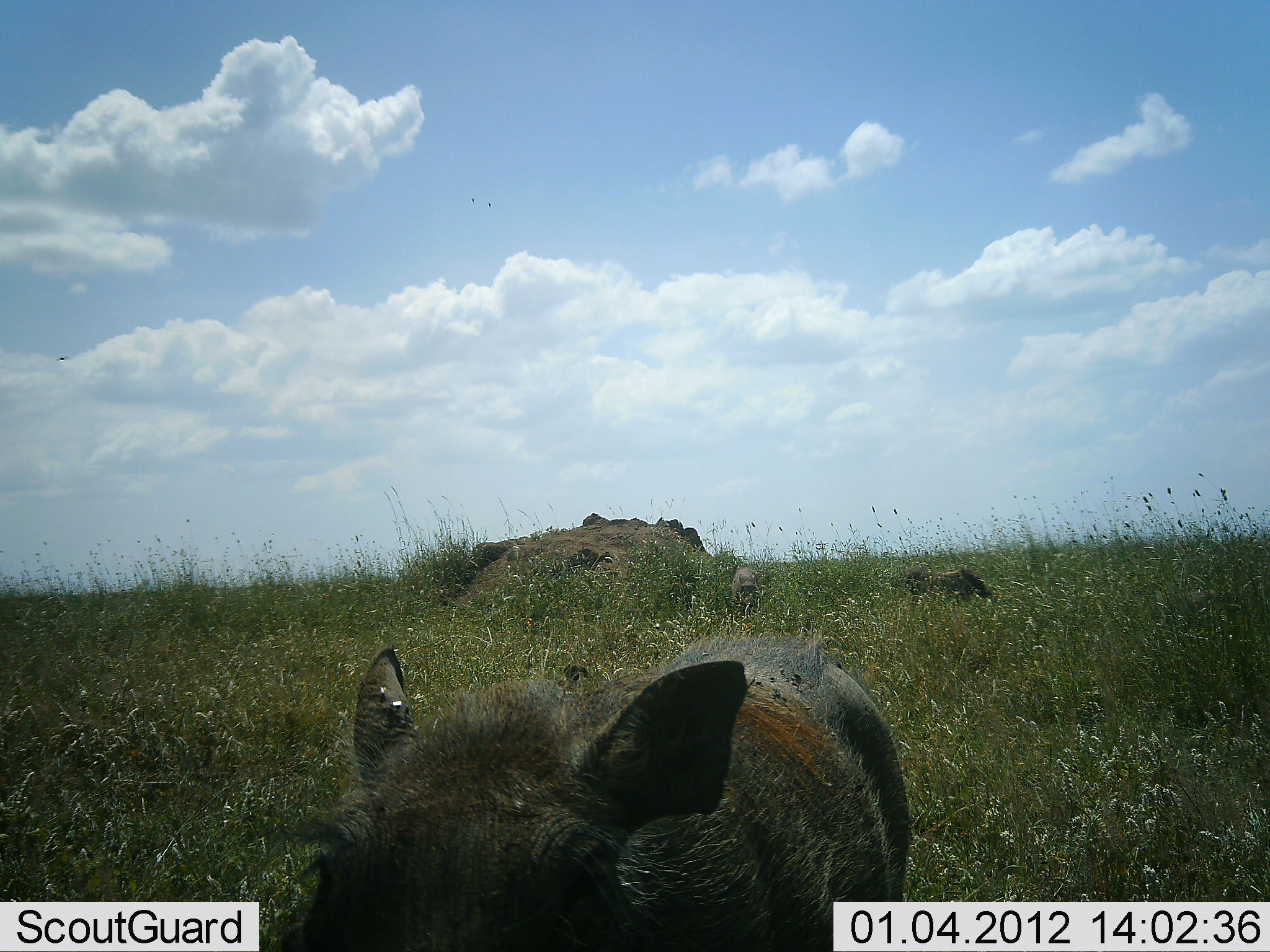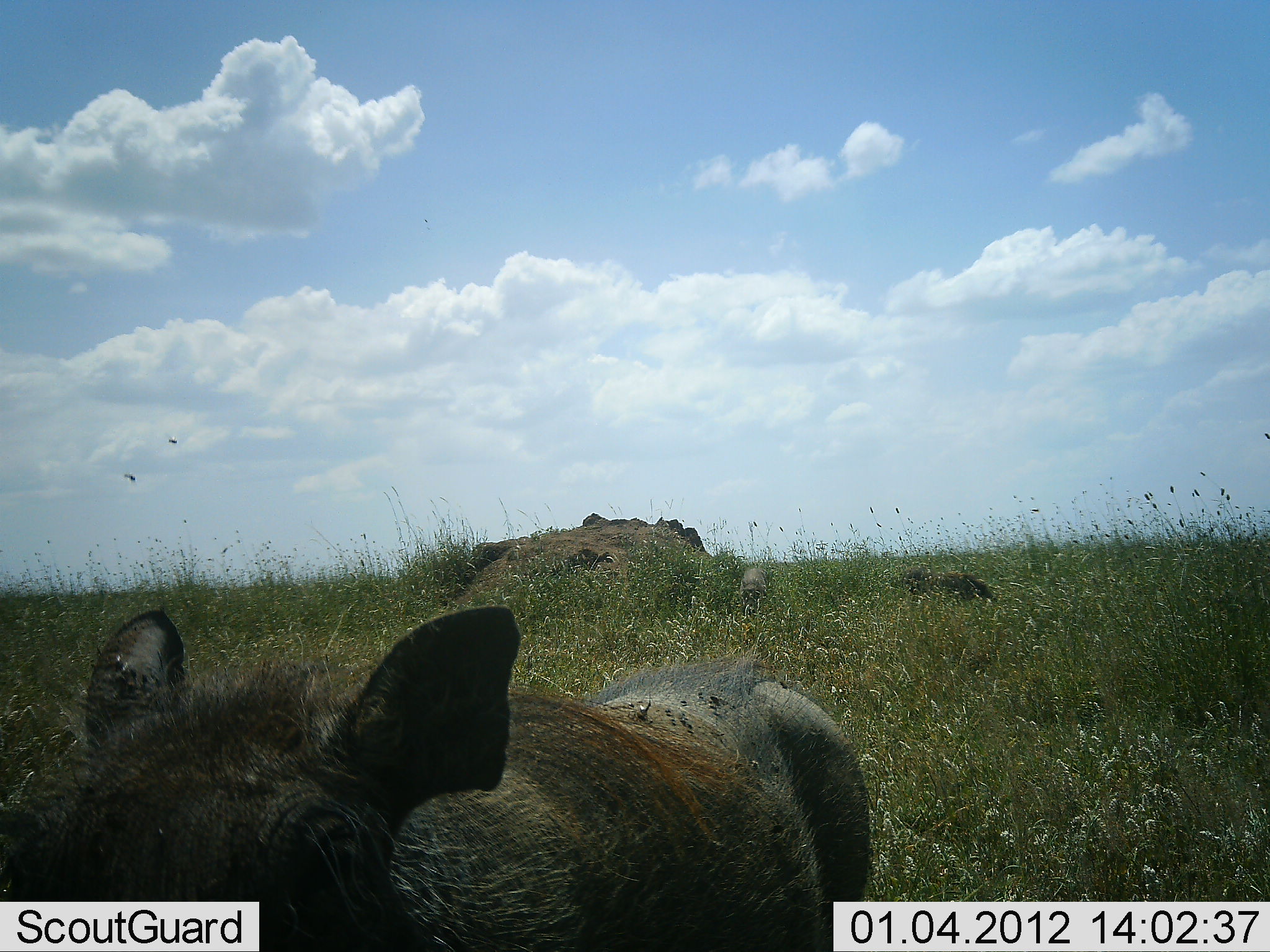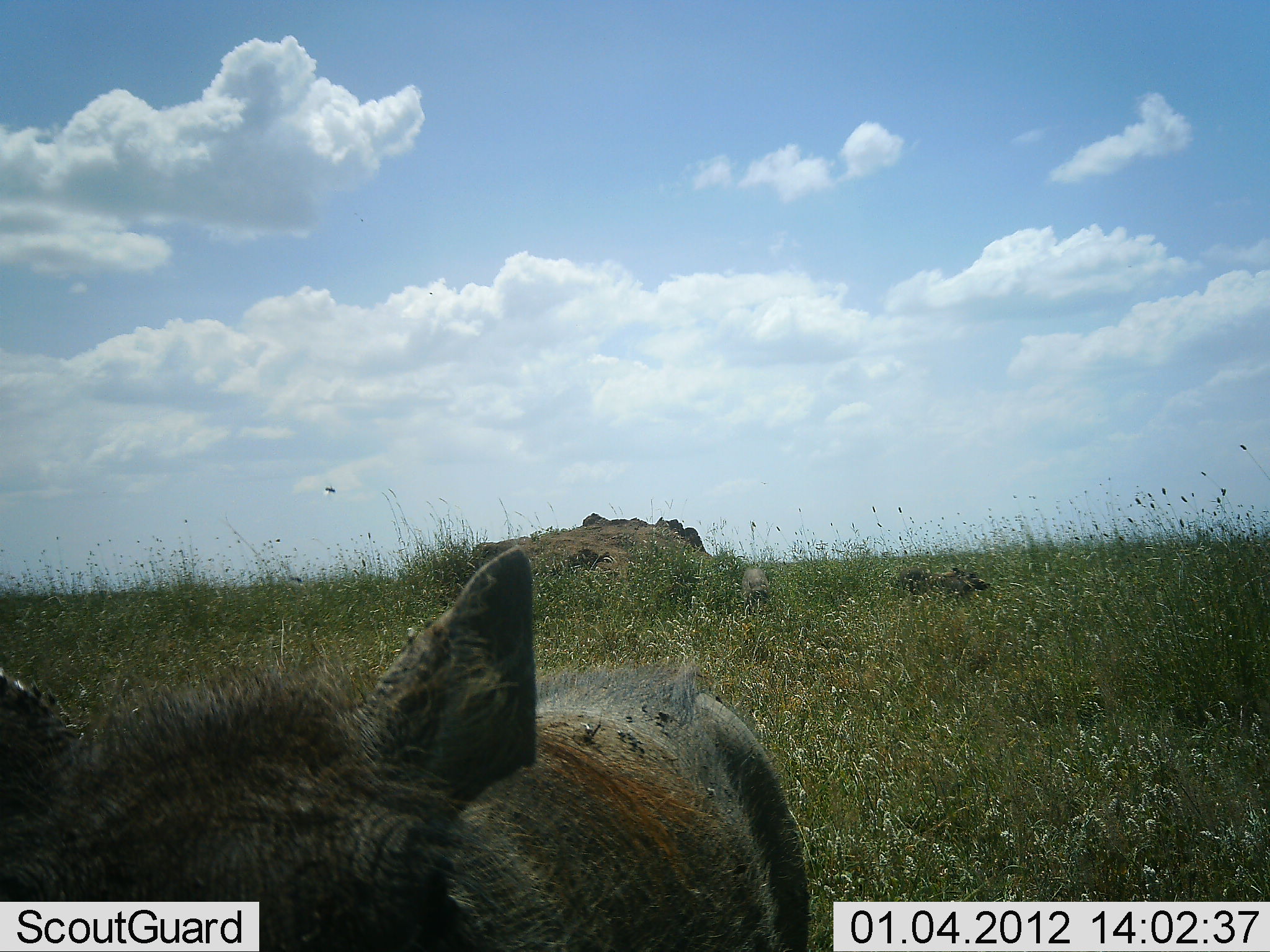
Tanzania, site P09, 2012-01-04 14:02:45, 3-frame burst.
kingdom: Animalia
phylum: Chordata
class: Mammalia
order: Artiodactyla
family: Suidae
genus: Phacochoerus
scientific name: Phacochoerus africanus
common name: warthog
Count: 3.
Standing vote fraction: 45%.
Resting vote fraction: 18%.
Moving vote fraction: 55%.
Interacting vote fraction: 18%.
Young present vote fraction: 0%.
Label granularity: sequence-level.